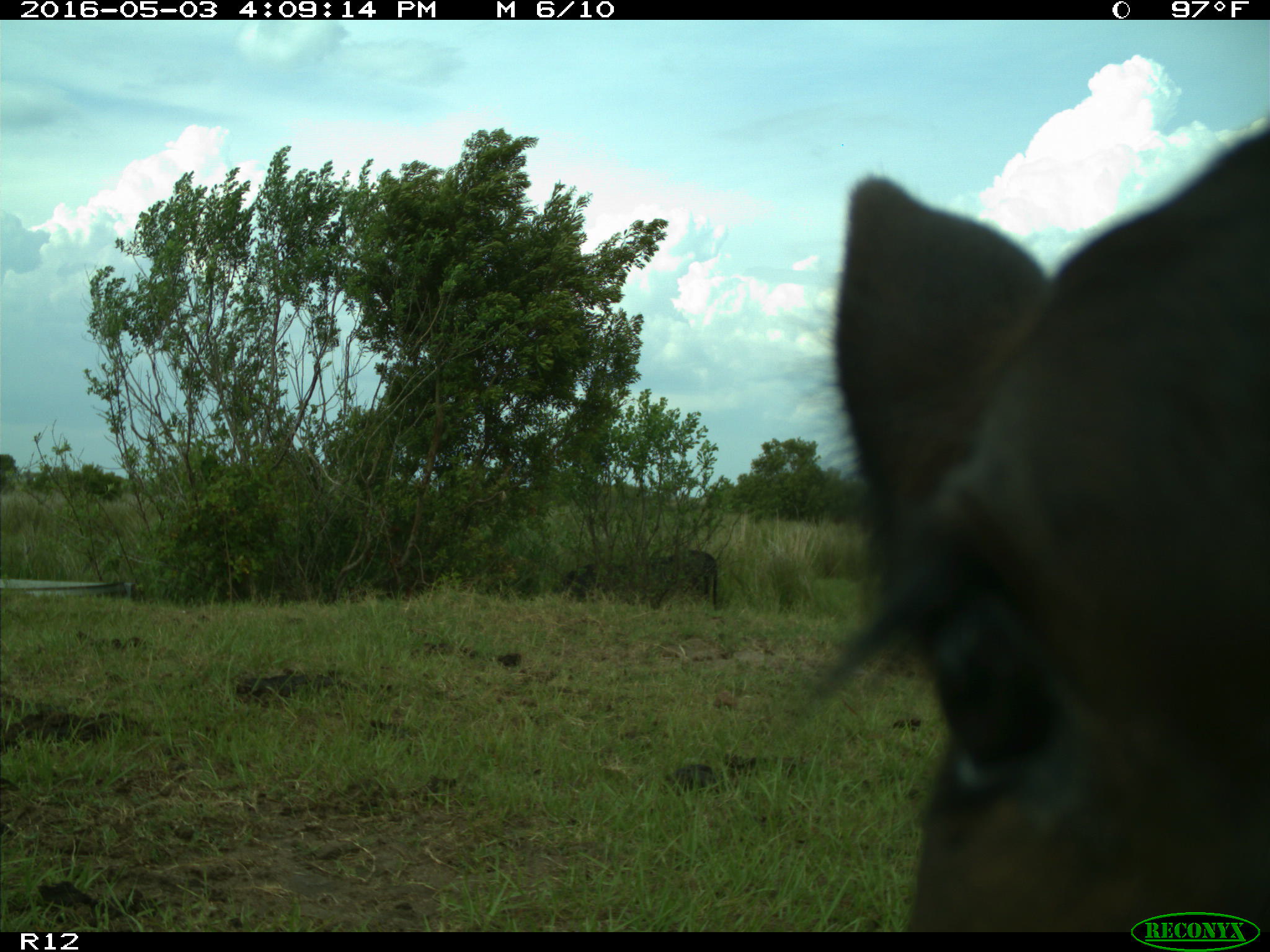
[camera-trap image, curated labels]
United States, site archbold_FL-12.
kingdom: Animalia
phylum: Chordata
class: Mammalia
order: Artiodactyla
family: Bovidae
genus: Bos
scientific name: Bos taurus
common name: domestic cow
Bos taurus (domestic cow).